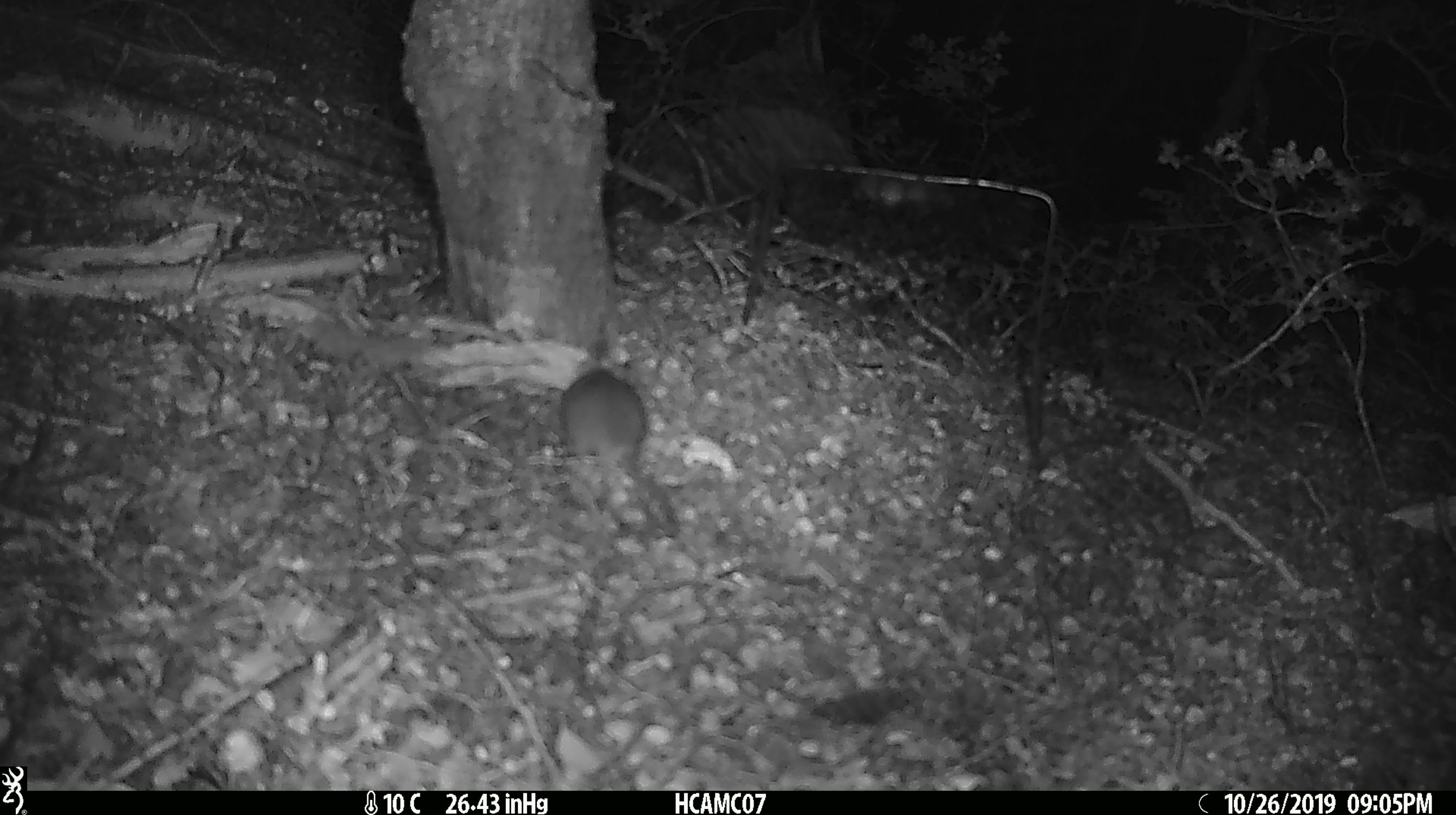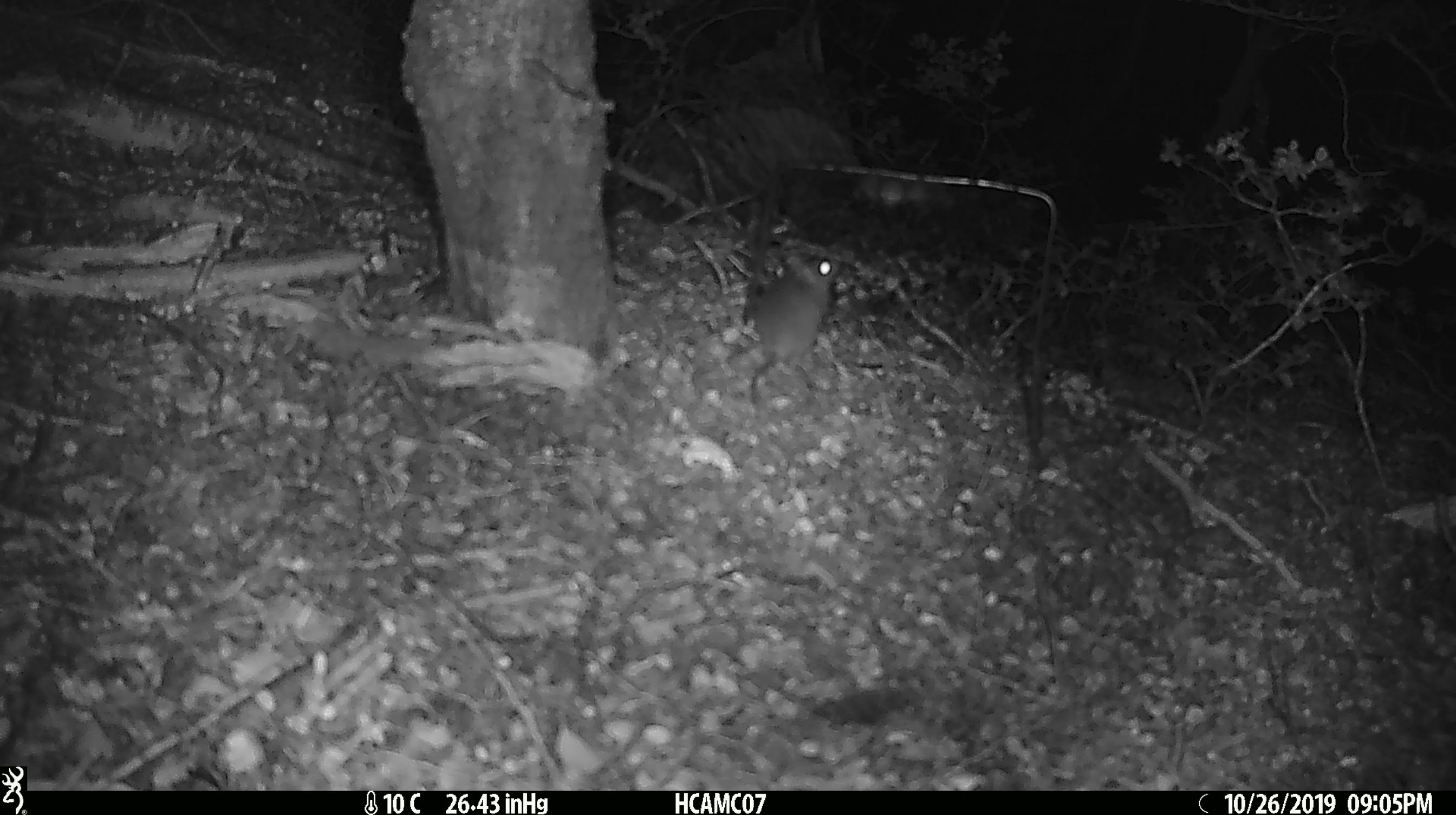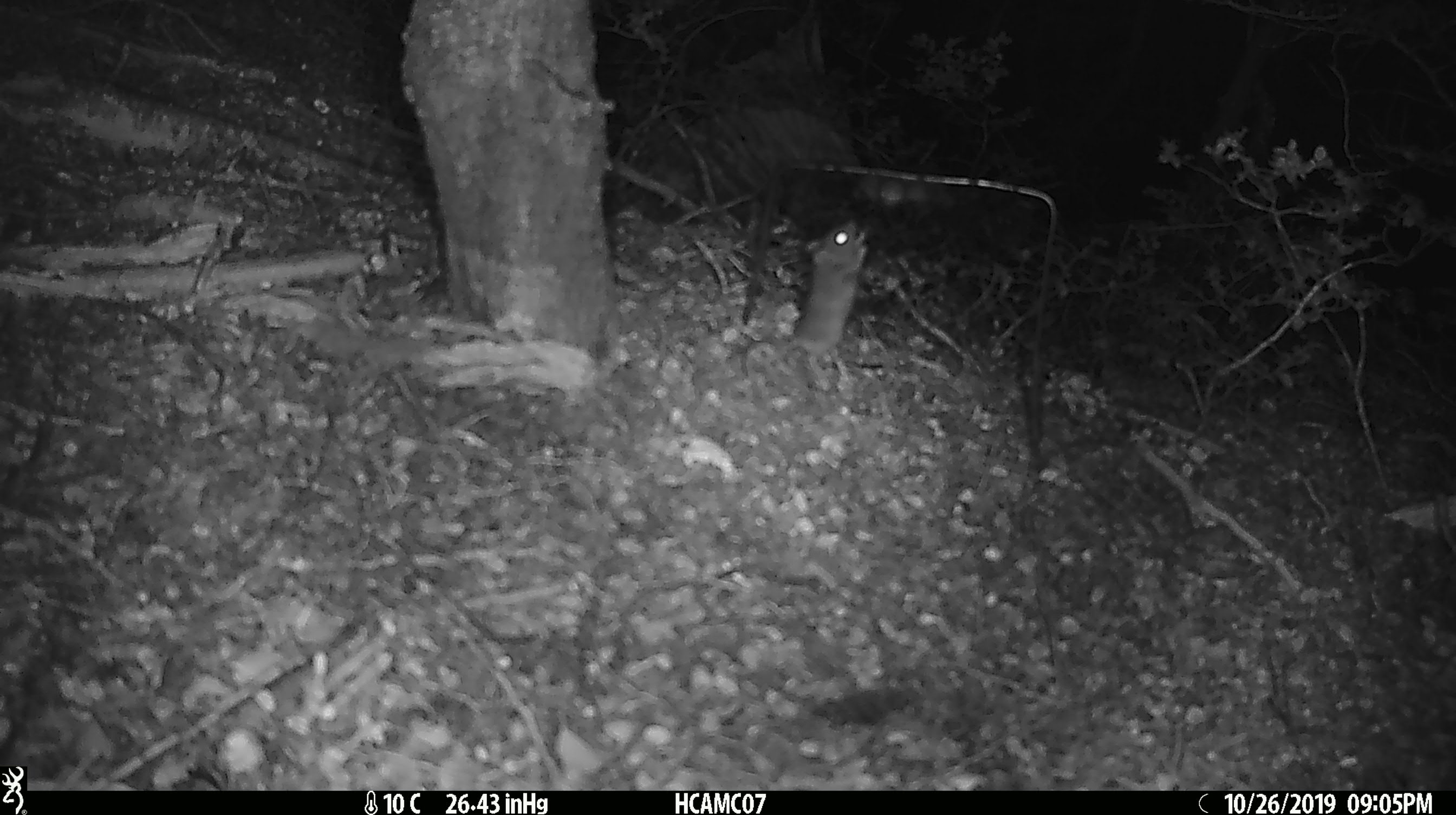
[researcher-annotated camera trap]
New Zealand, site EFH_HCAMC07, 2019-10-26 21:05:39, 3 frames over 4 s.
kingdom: Animalia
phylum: Chordata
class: Mammalia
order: Rodentia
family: Muridae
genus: Mus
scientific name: Mus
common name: mouse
Mouse (Mus).